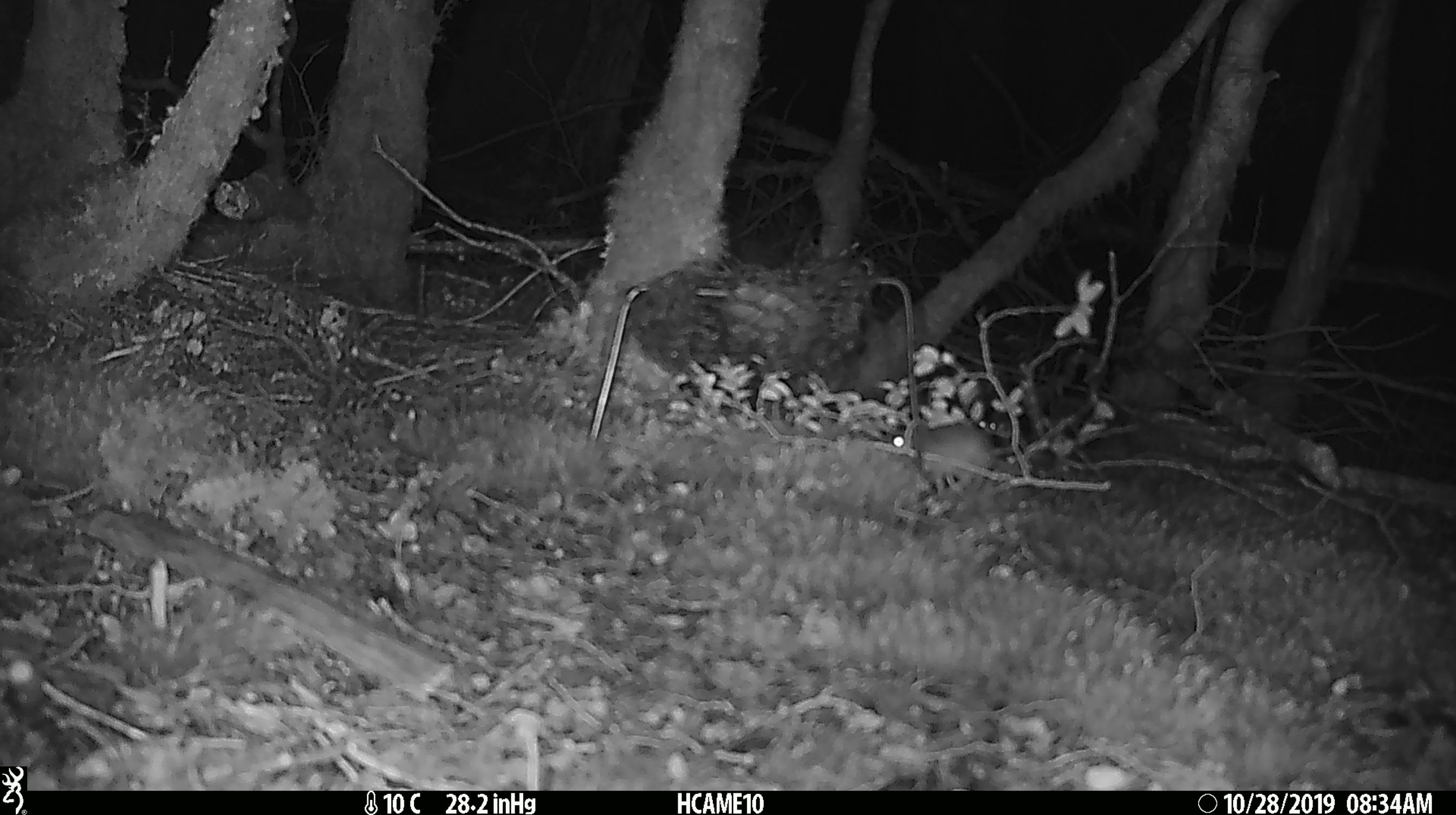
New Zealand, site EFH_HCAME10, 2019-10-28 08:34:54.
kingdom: Animalia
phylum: Chordata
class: Mammalia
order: Rodentia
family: Muridae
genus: Mus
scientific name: Mus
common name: mouse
Mouse (Mus).